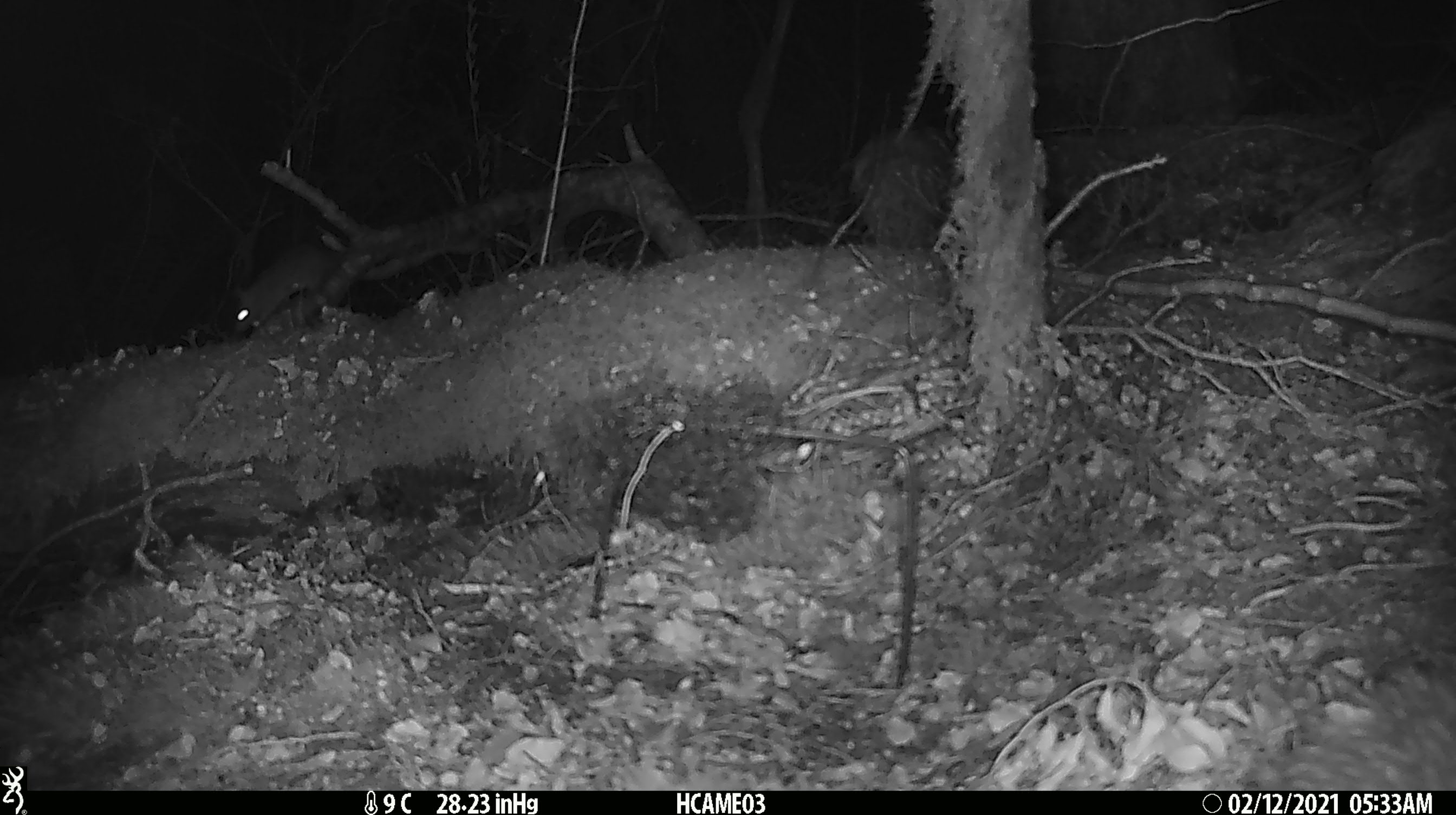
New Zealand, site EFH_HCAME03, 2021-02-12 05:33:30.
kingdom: Animalia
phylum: Chordata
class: Mammalia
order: Rodentia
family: Muridae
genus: Rattus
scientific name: Rattus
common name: rat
Rat (Rattus).